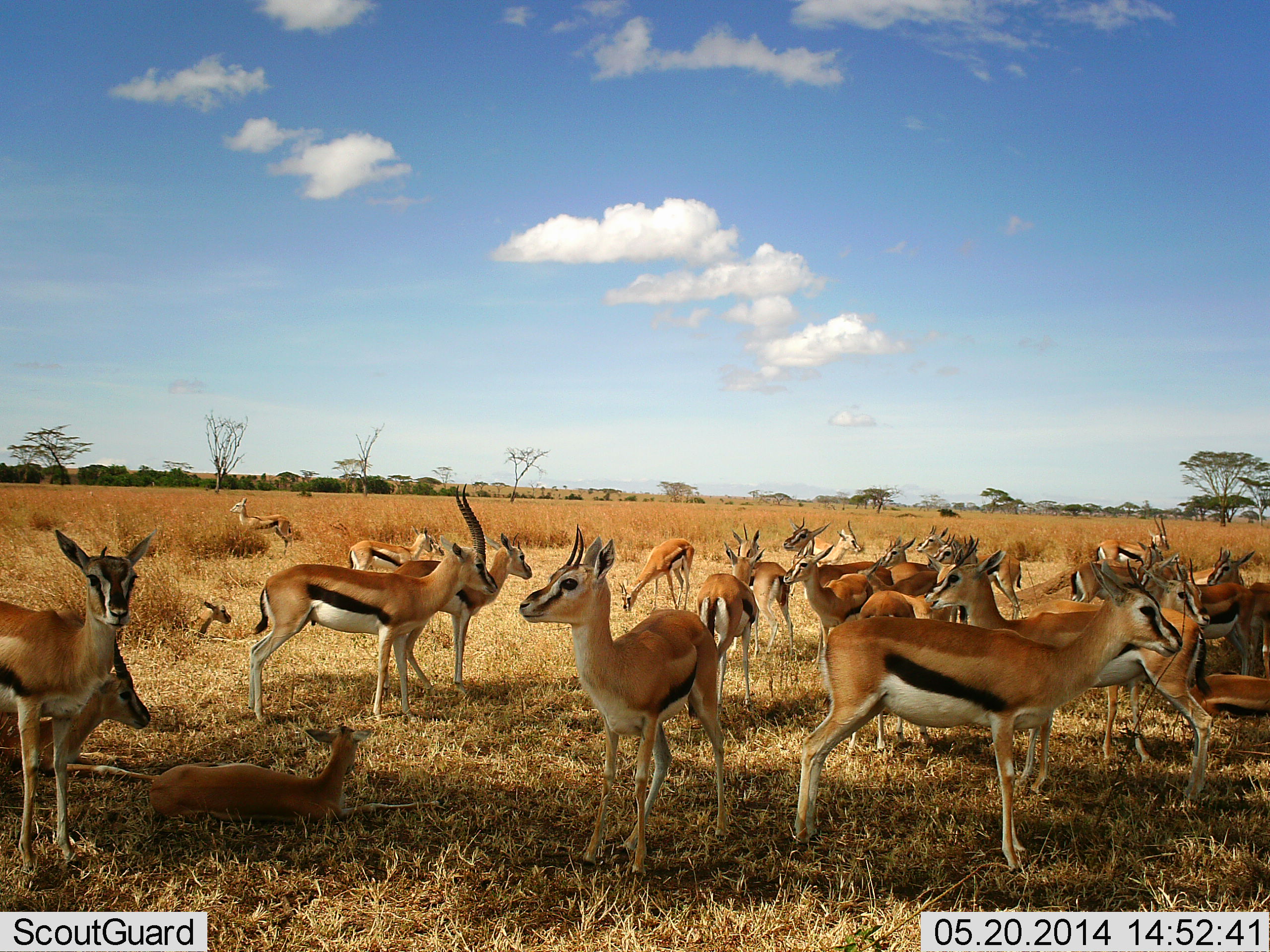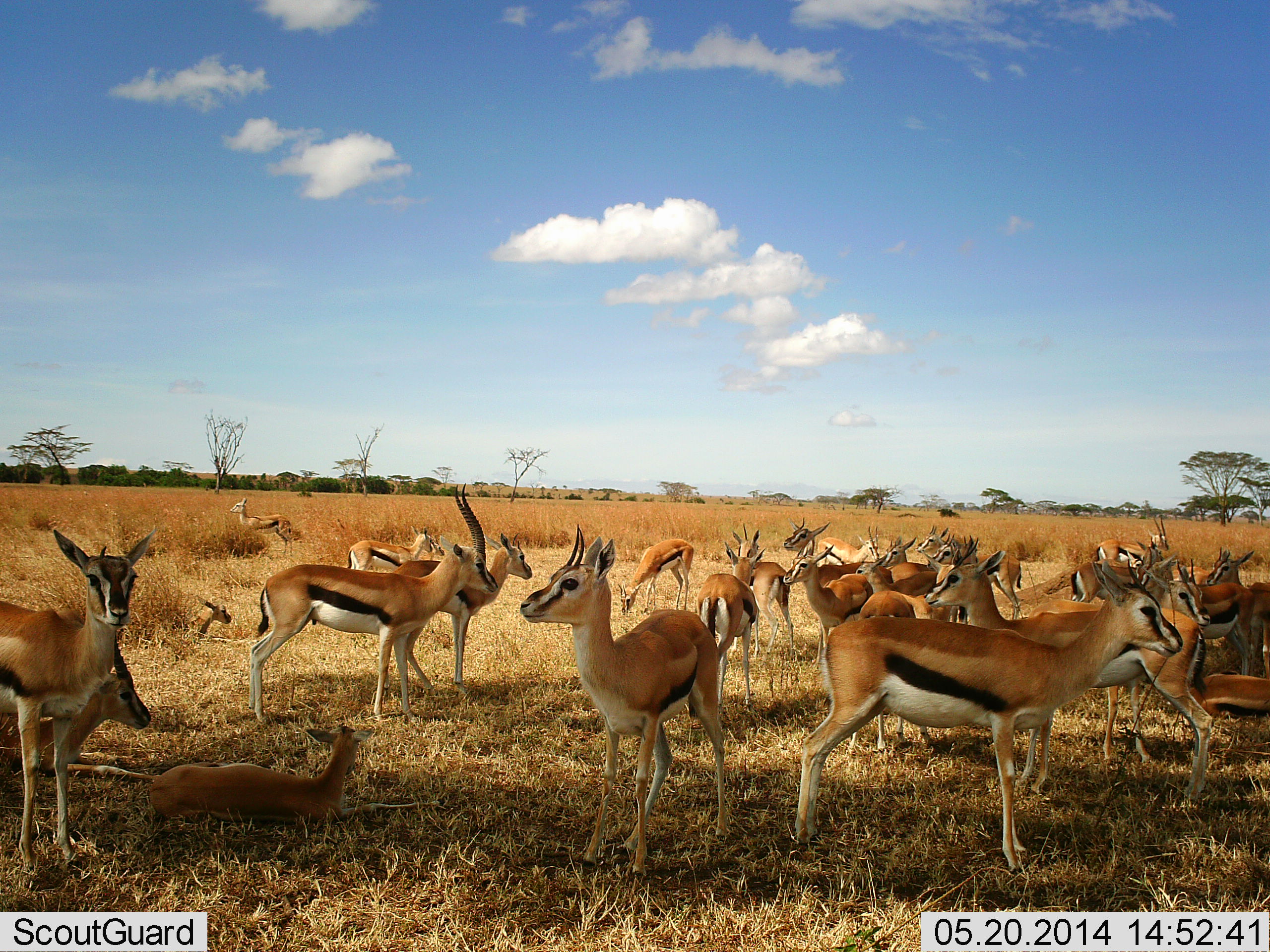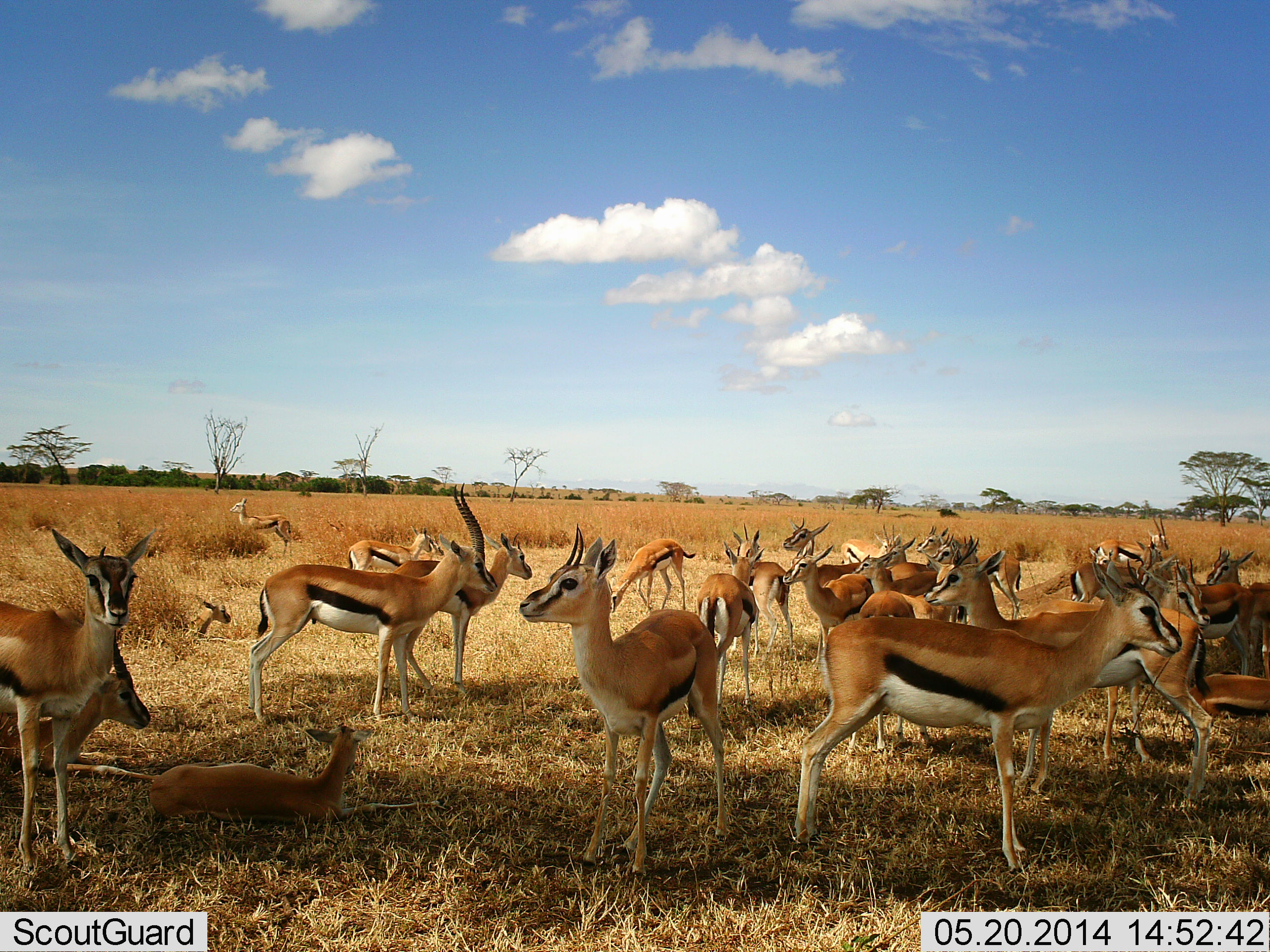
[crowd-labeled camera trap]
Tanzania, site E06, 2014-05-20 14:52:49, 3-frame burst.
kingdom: Animalia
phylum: Chordata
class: Mammalia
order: Artiodactyla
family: Bovidae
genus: Eudorcas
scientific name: Eudorcas thomsonii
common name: thomson's gazelle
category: gazellethomsons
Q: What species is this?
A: Gazellethomsons (thomson's gazelle) (Eudorcas thomsonii).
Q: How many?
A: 11-50.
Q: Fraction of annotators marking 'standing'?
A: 90%.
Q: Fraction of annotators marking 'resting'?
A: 80%.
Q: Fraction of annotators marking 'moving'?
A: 20%.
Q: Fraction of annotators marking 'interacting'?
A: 10%.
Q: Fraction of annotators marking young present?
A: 30%.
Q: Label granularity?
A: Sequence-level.